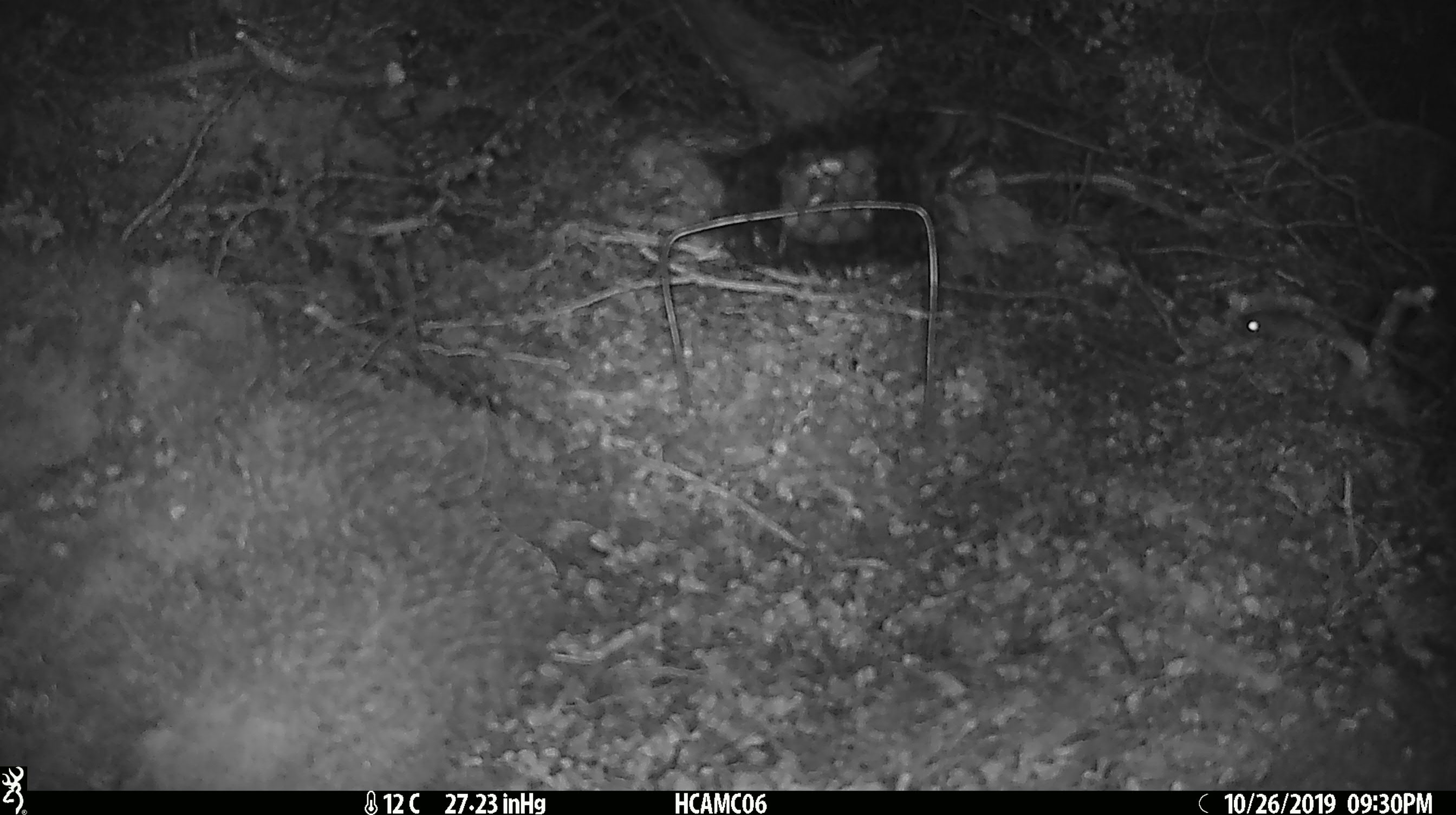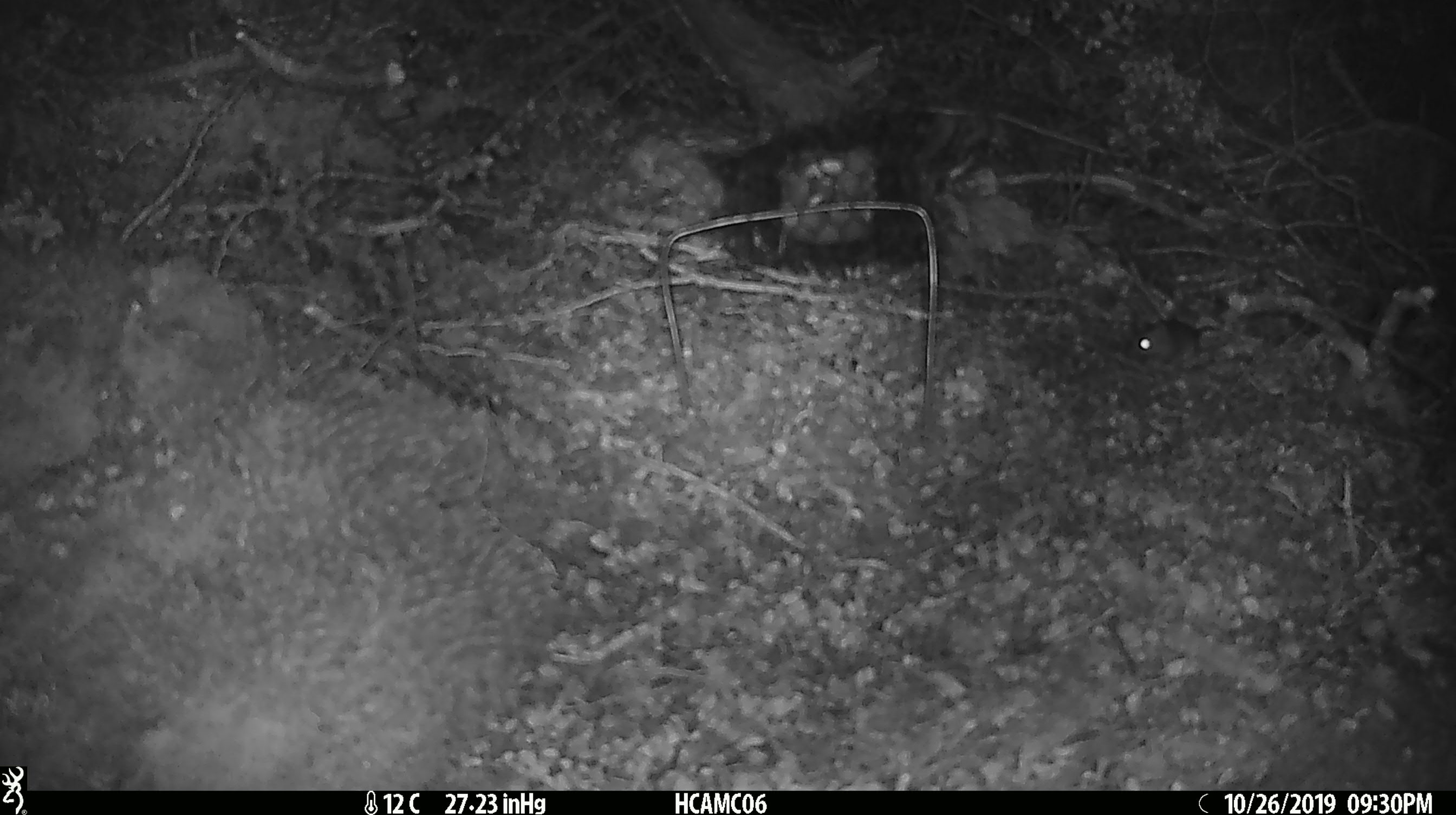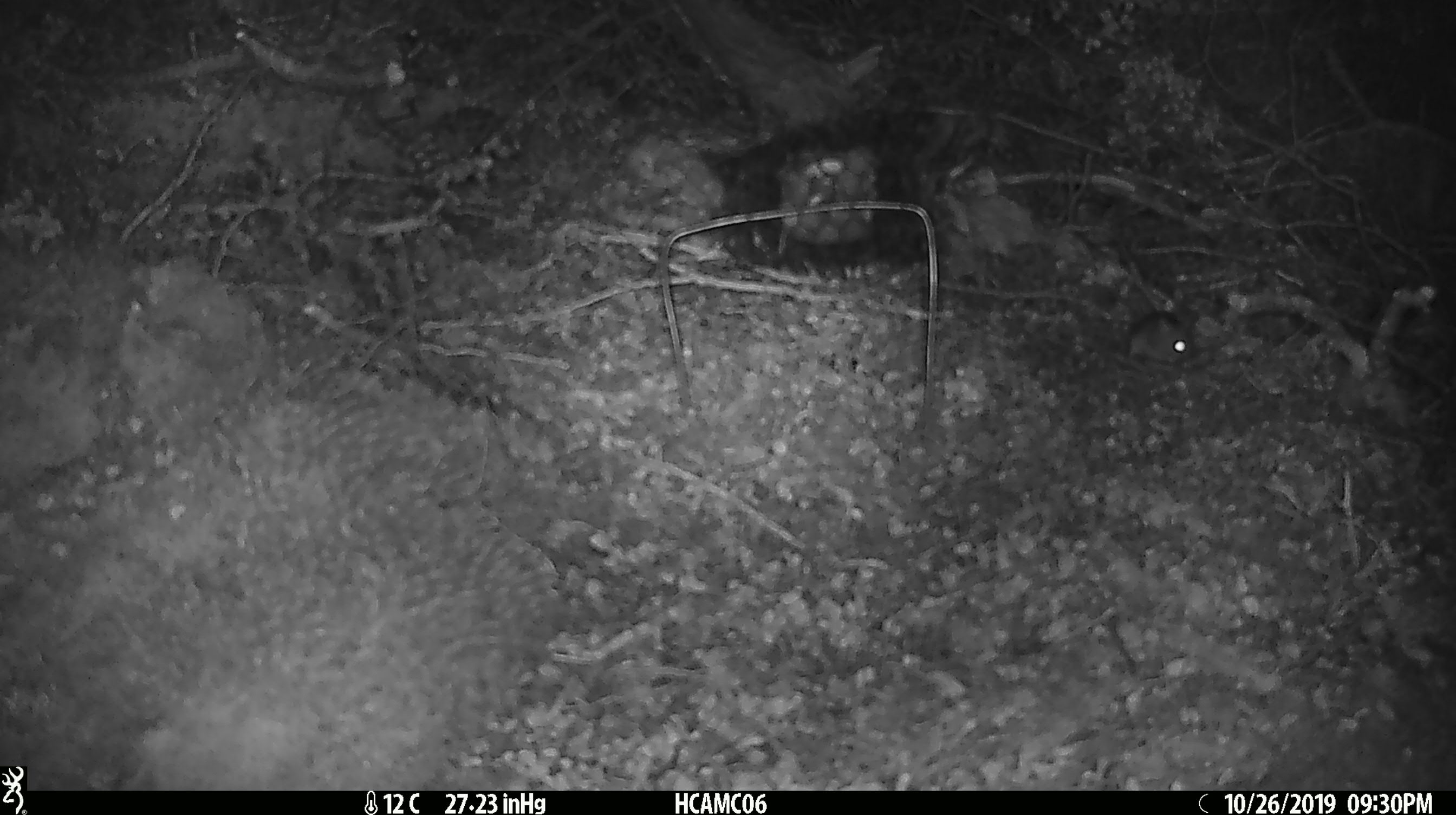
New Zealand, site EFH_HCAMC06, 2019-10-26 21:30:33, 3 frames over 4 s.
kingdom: Animalia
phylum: Chordata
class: Mammalia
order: Rodentia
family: Muridae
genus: Mus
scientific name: Mus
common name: mouse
Mouse (Mus).